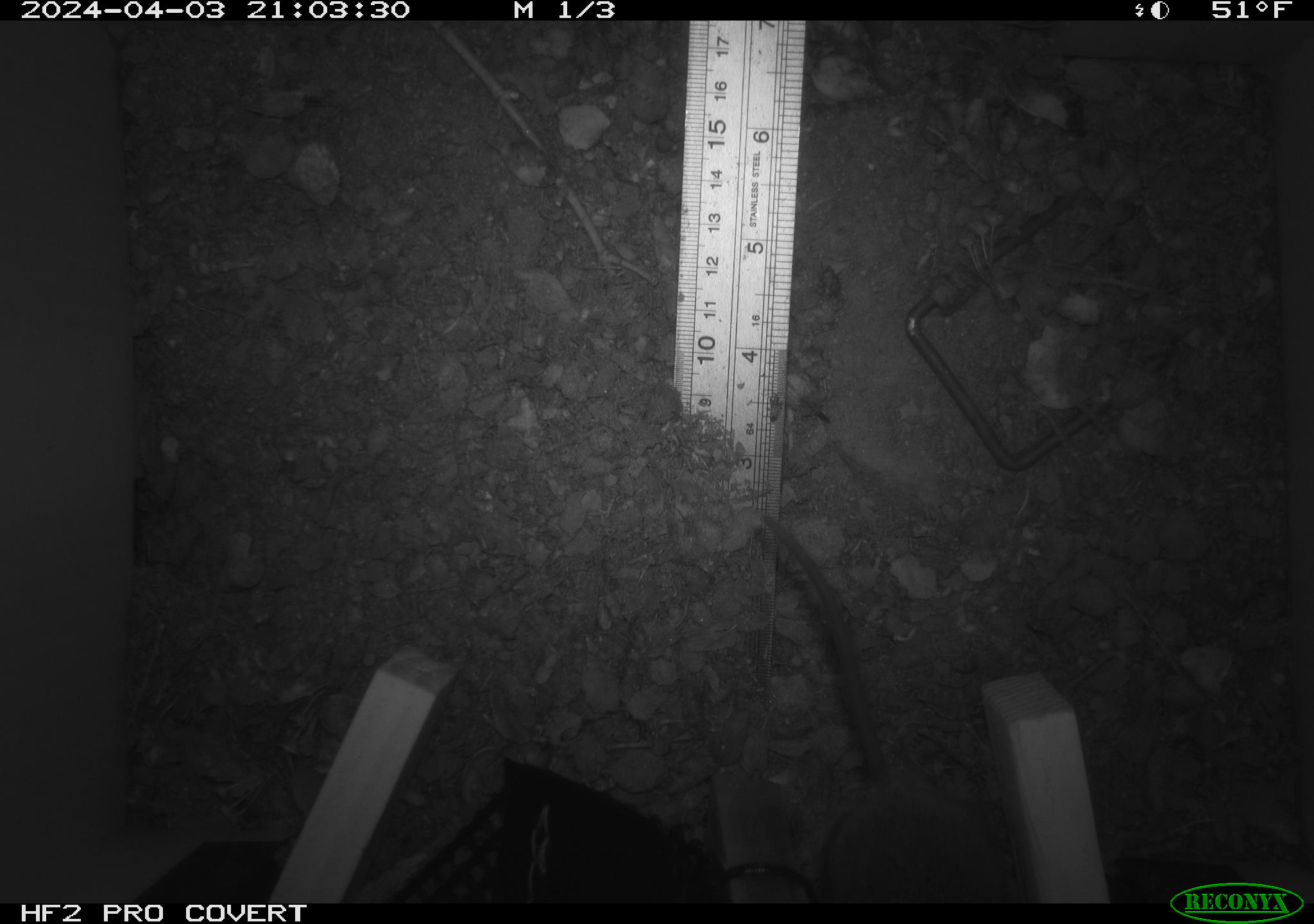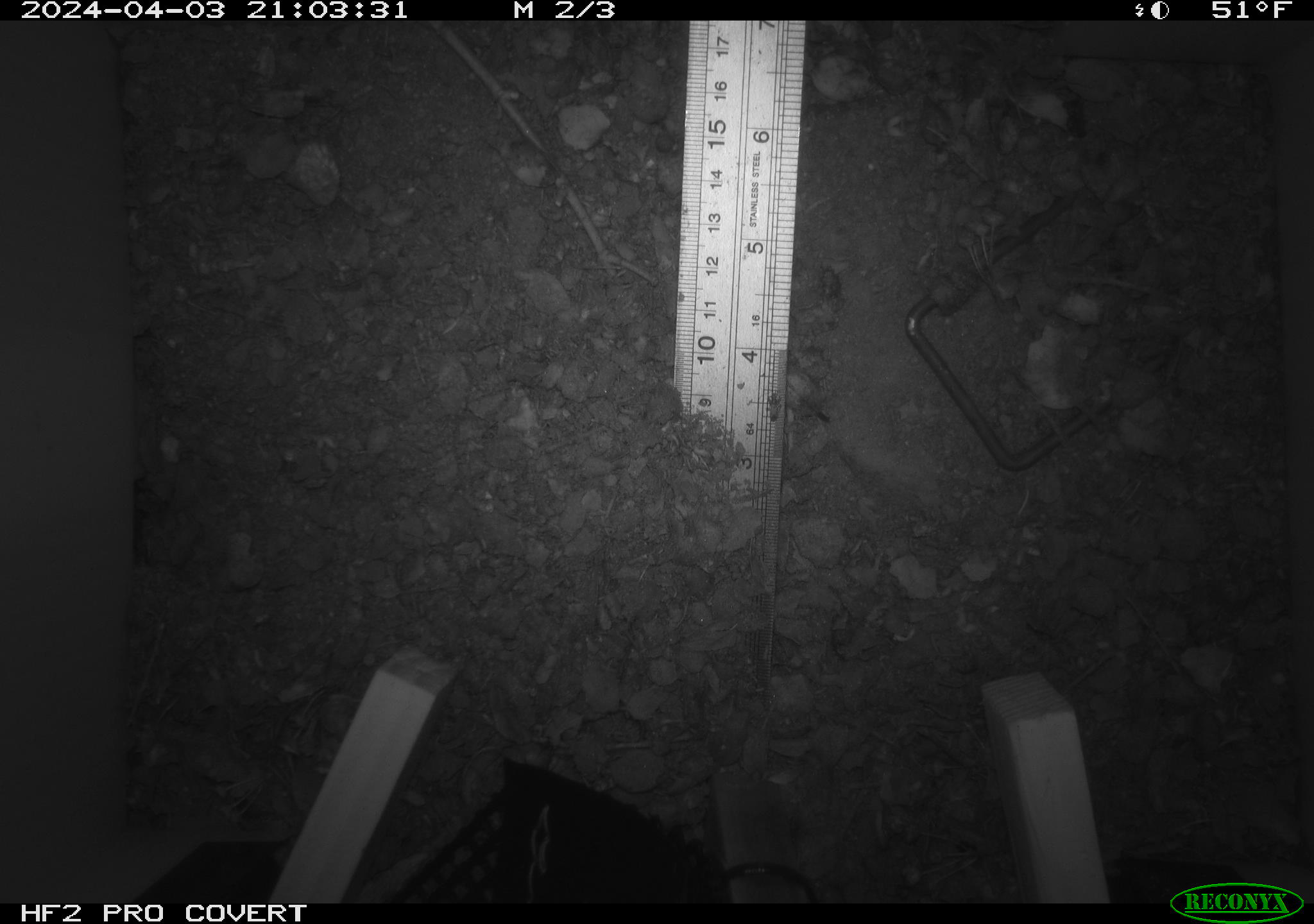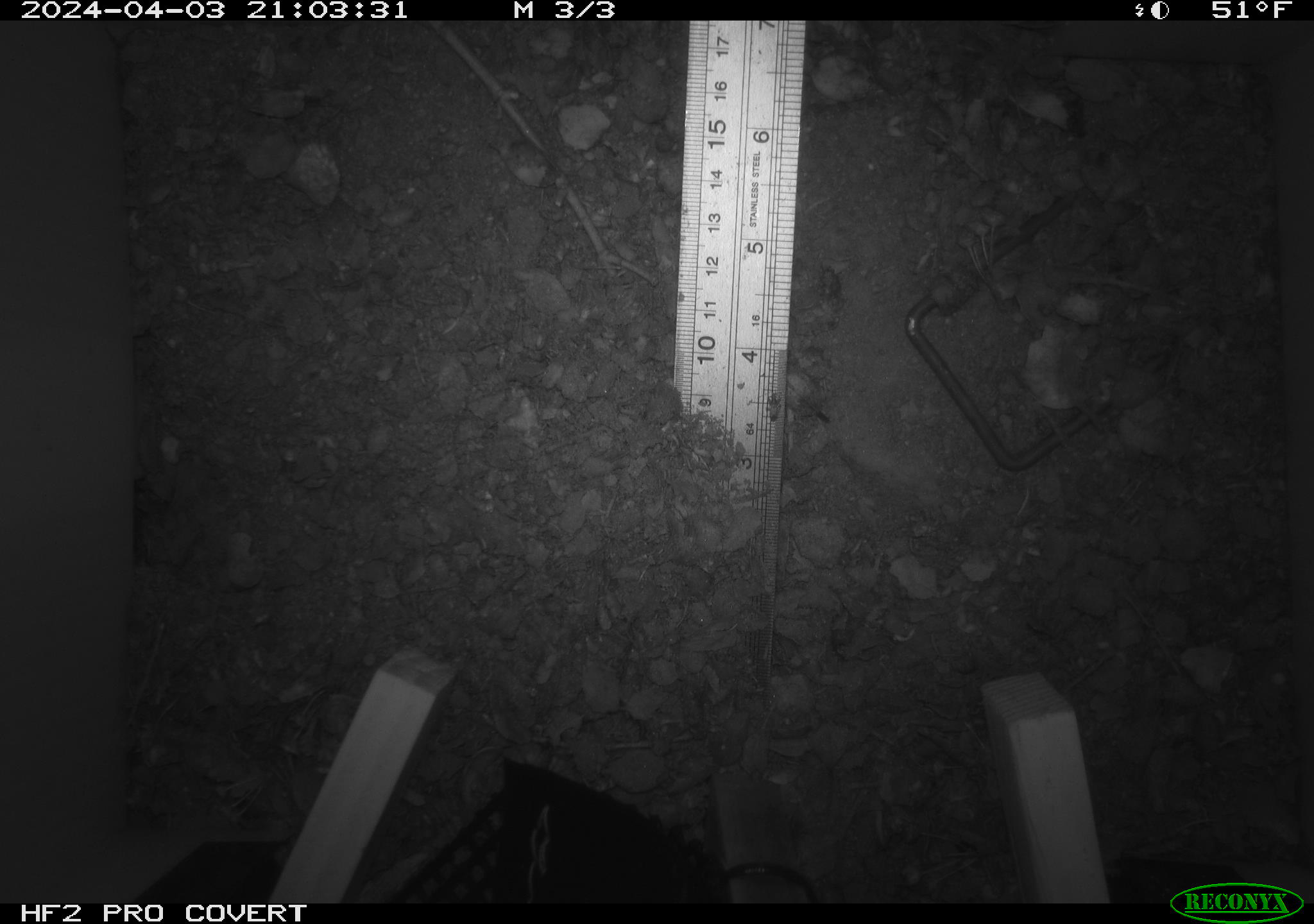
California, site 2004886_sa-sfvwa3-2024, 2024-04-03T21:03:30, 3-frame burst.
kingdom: Animalia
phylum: Chordata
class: Mammalia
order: Rodentia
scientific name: Rodentia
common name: mouse species